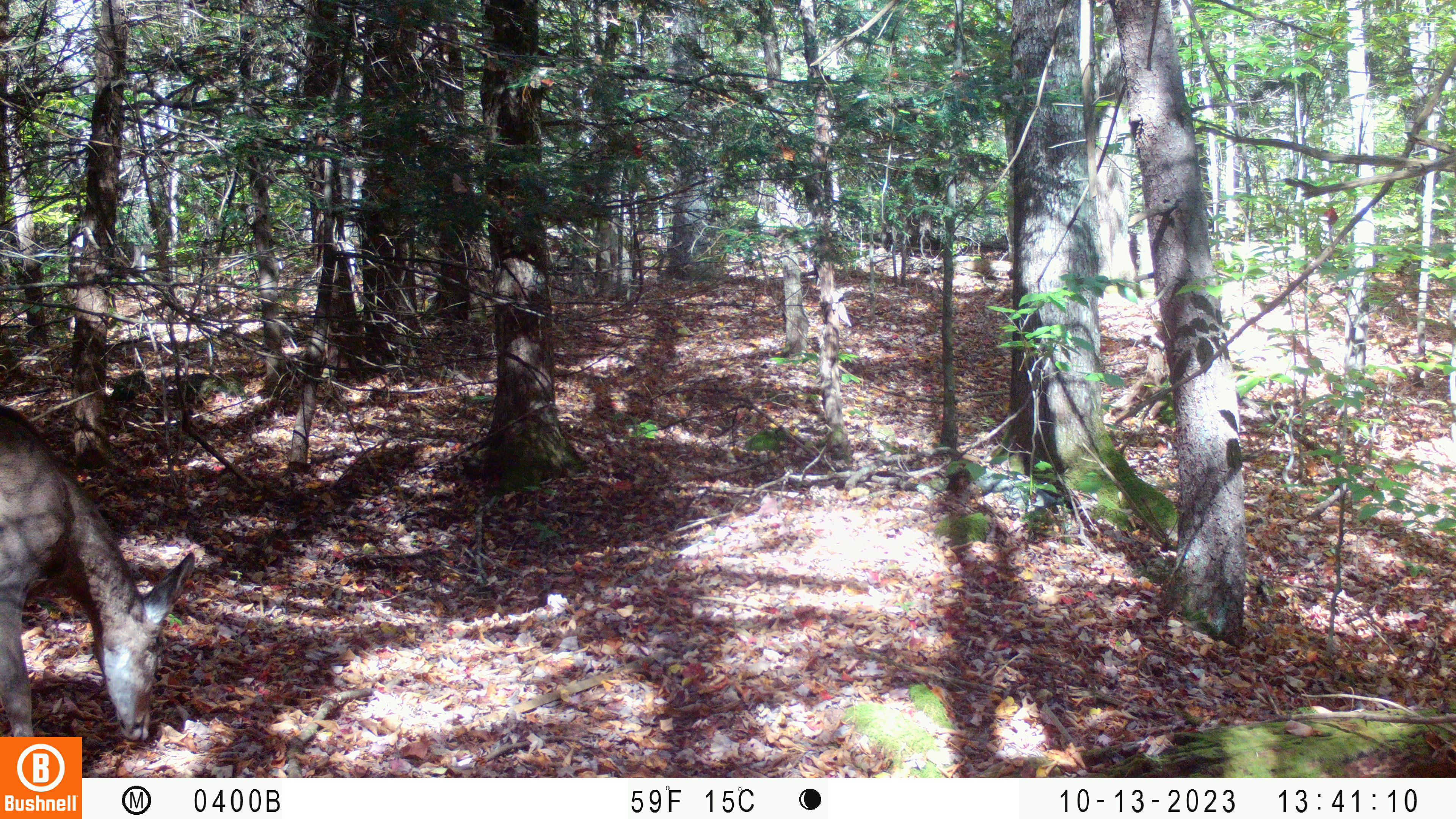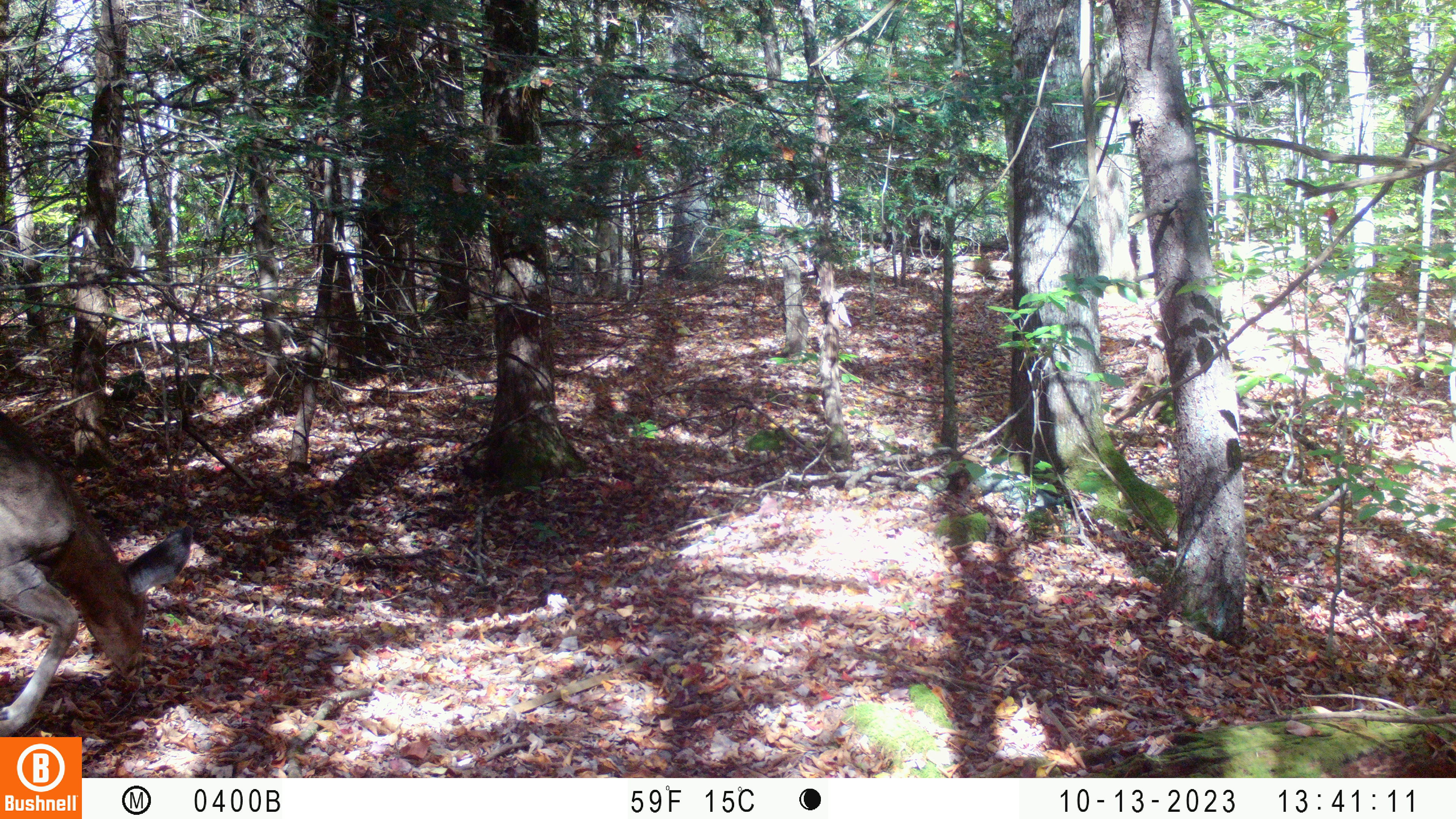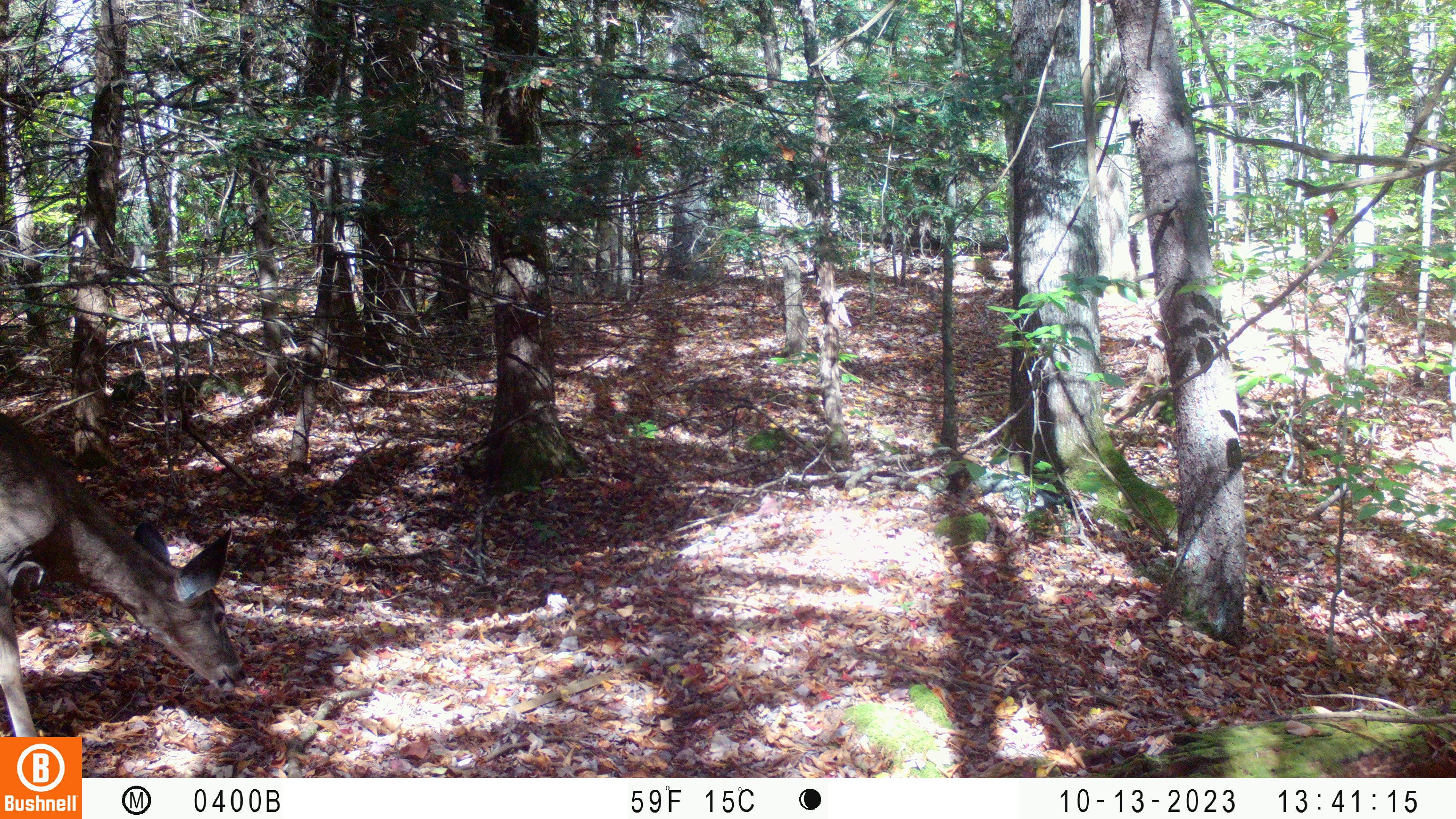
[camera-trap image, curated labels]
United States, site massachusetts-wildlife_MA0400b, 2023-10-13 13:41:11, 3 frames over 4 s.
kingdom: Animalia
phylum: Chordata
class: Mammalia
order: Artiodactyla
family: Cervidae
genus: Odocoileus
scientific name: Odocoileus virginianus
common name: white-tailed deer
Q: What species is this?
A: White-tailed deer (Odocoileus virginianus).